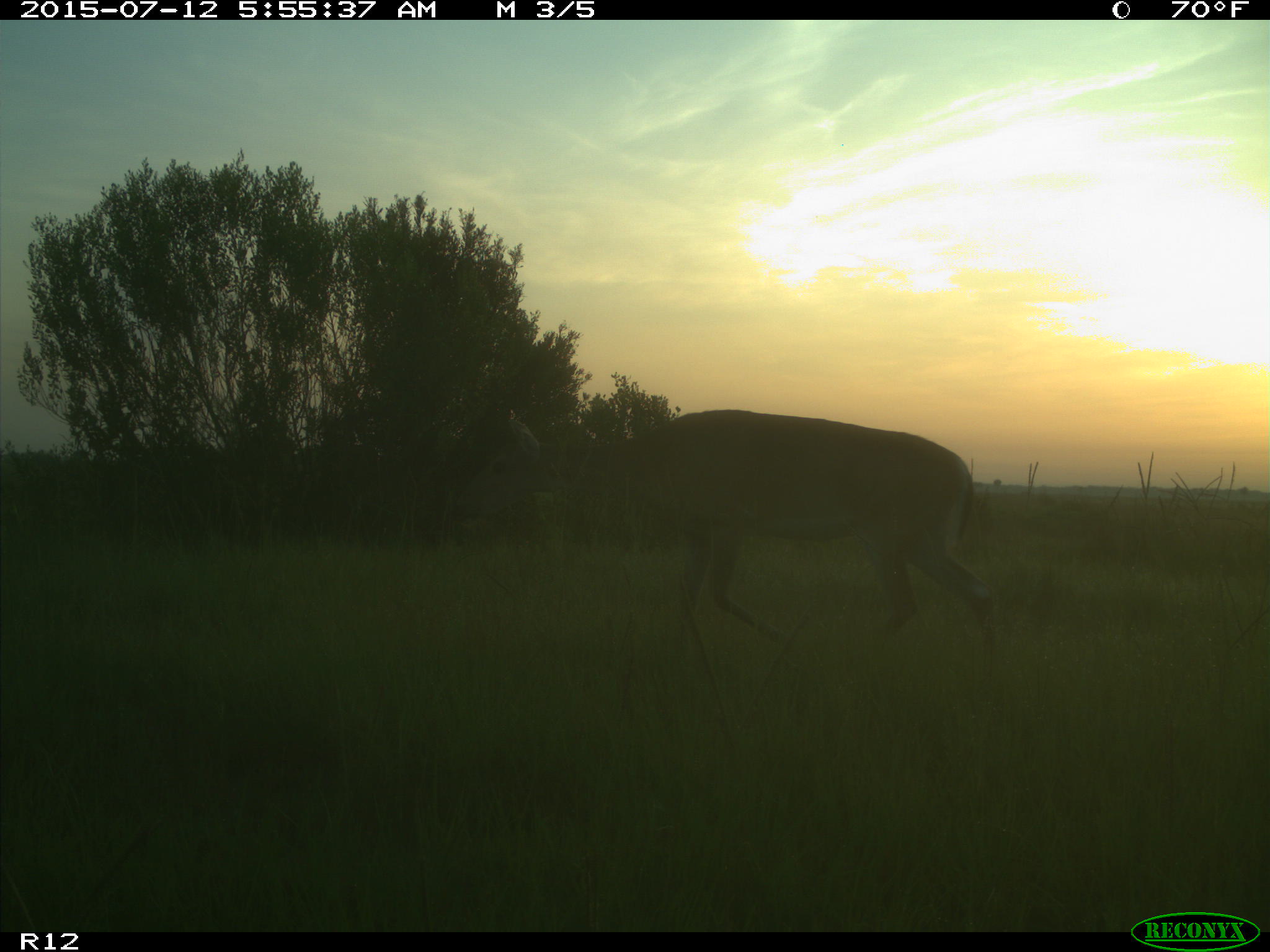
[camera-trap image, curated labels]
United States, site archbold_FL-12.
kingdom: Animalia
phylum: Chordata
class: Mammalia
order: Artiodactyla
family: Cervidae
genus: Odocoileus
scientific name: Odocoileus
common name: deer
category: unidentified deer